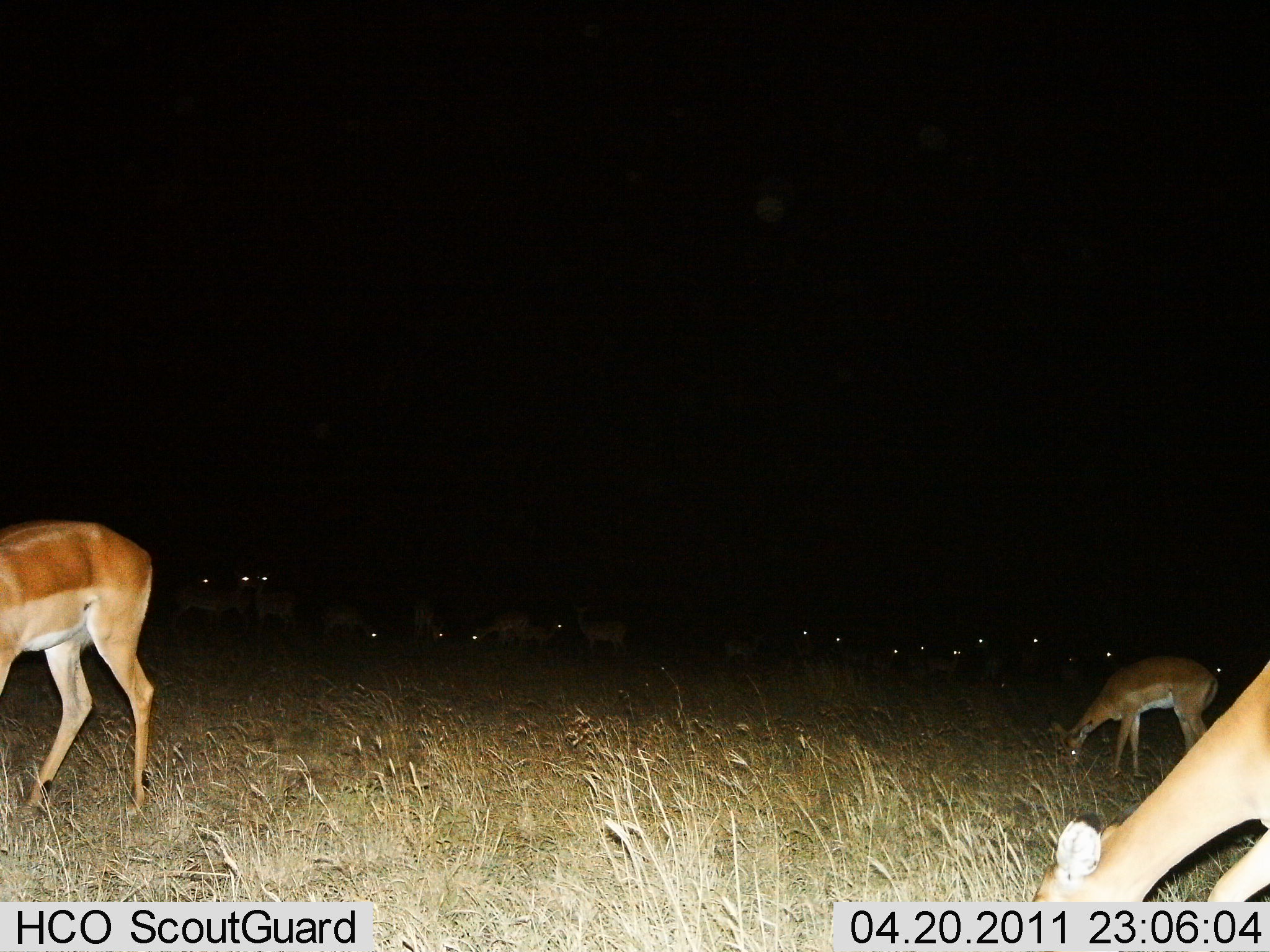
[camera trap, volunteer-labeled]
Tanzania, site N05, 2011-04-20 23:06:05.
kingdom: Animalia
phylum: Chordata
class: Mammalia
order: Artiodactyla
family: Bovidae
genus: Aepyceros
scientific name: Aepyceros melampus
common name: impala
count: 11-50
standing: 64%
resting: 0%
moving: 9%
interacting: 9%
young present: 0%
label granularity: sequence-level